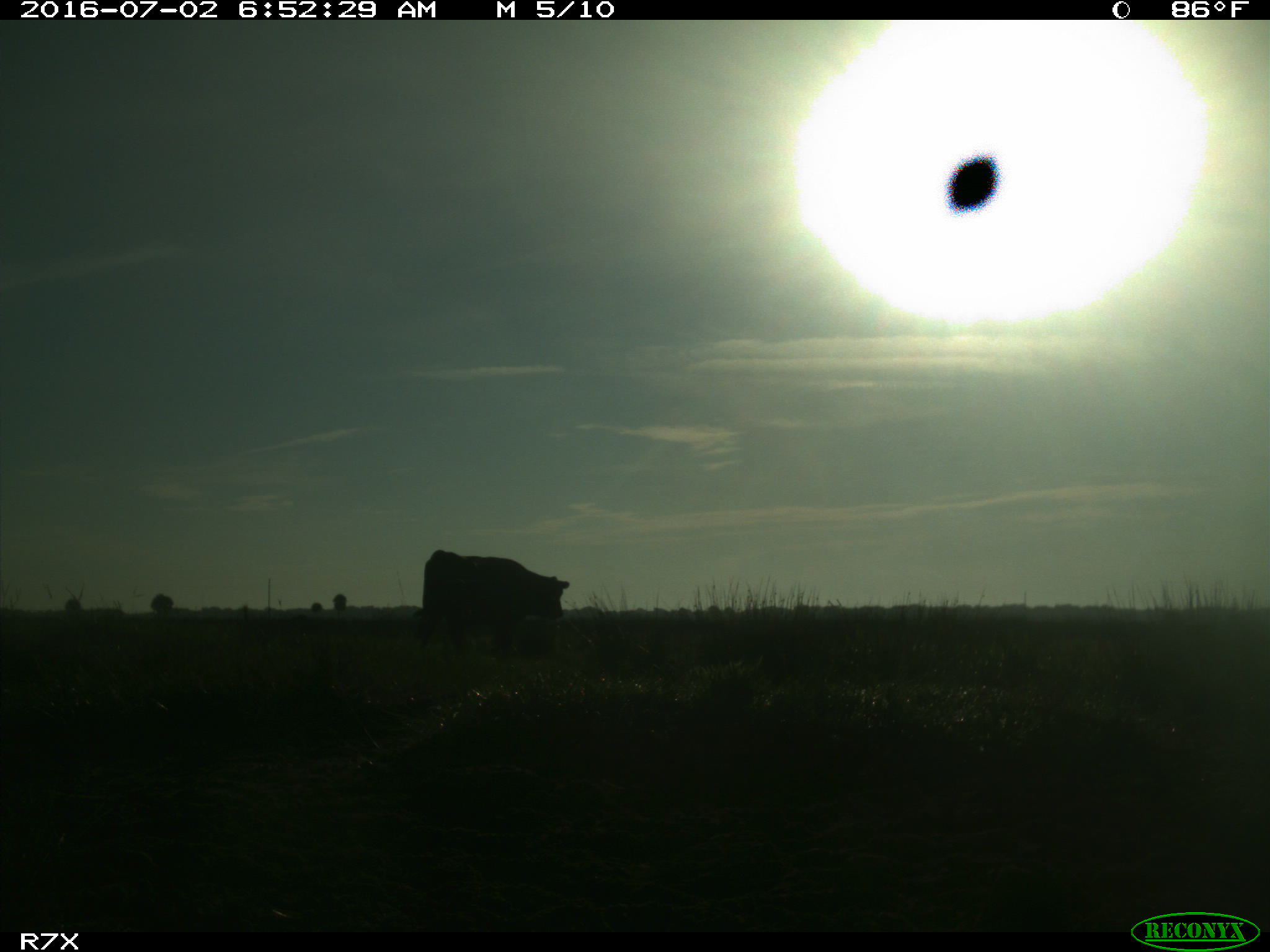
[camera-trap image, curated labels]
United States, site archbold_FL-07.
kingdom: Animalia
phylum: Chordata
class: Mammalia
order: Artiodactyla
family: Bovidae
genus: Bos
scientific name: Bos taurus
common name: domestic cow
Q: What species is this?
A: Bos taurus (domestic cow).